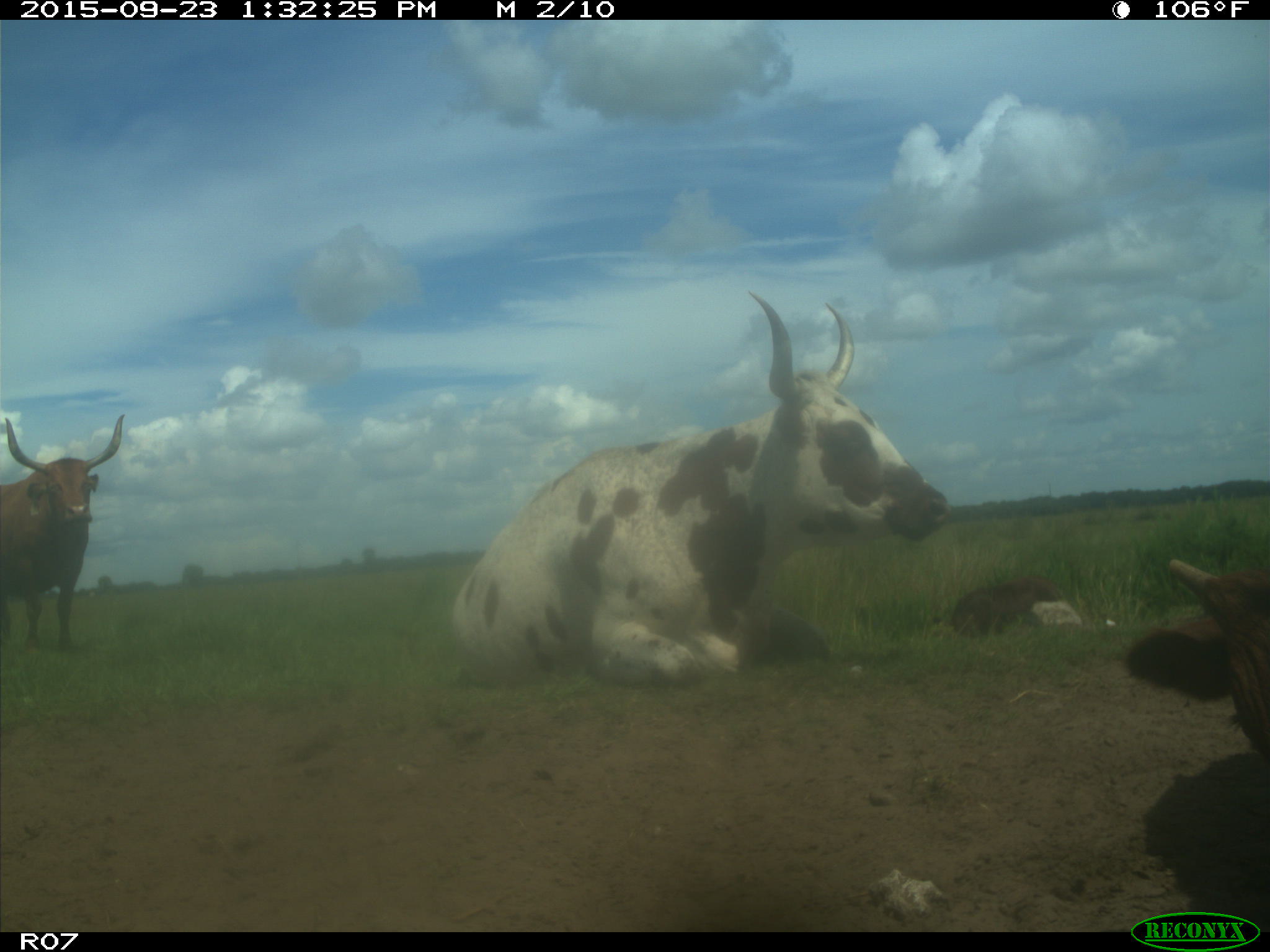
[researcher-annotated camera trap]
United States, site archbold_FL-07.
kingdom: Animalia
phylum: Chordata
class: Mammalia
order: Artiodactyla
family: Bovidae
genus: Bos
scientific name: Bos taurus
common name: domestic cow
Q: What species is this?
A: Bos taurus (domestic cow).